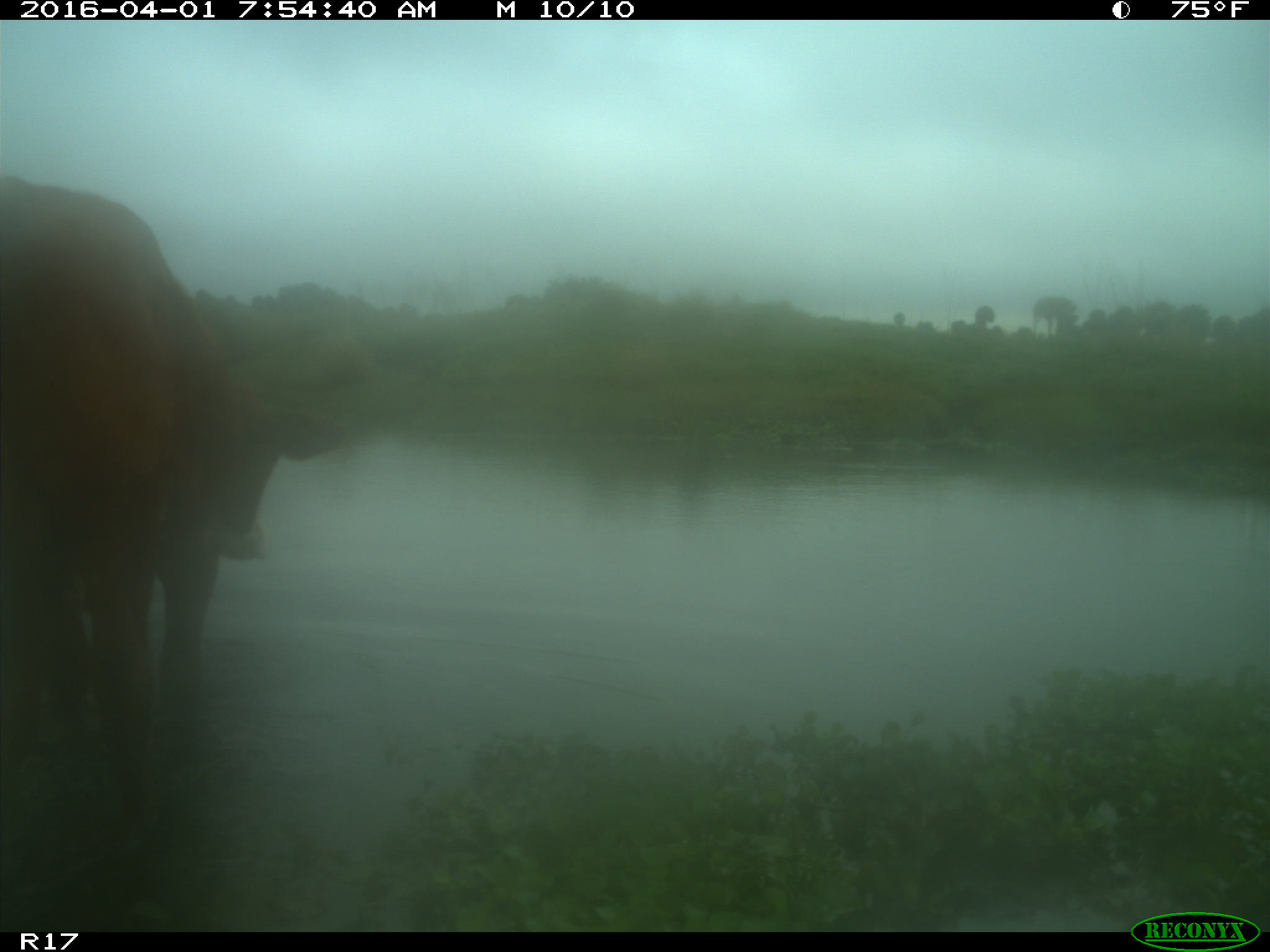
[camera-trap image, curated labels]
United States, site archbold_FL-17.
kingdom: Animalia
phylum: Chordata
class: Mammalia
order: Artiodactyla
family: Bovidae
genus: Bos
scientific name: Bos taurus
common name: domestic cow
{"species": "Bos taurus (domestic cow)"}